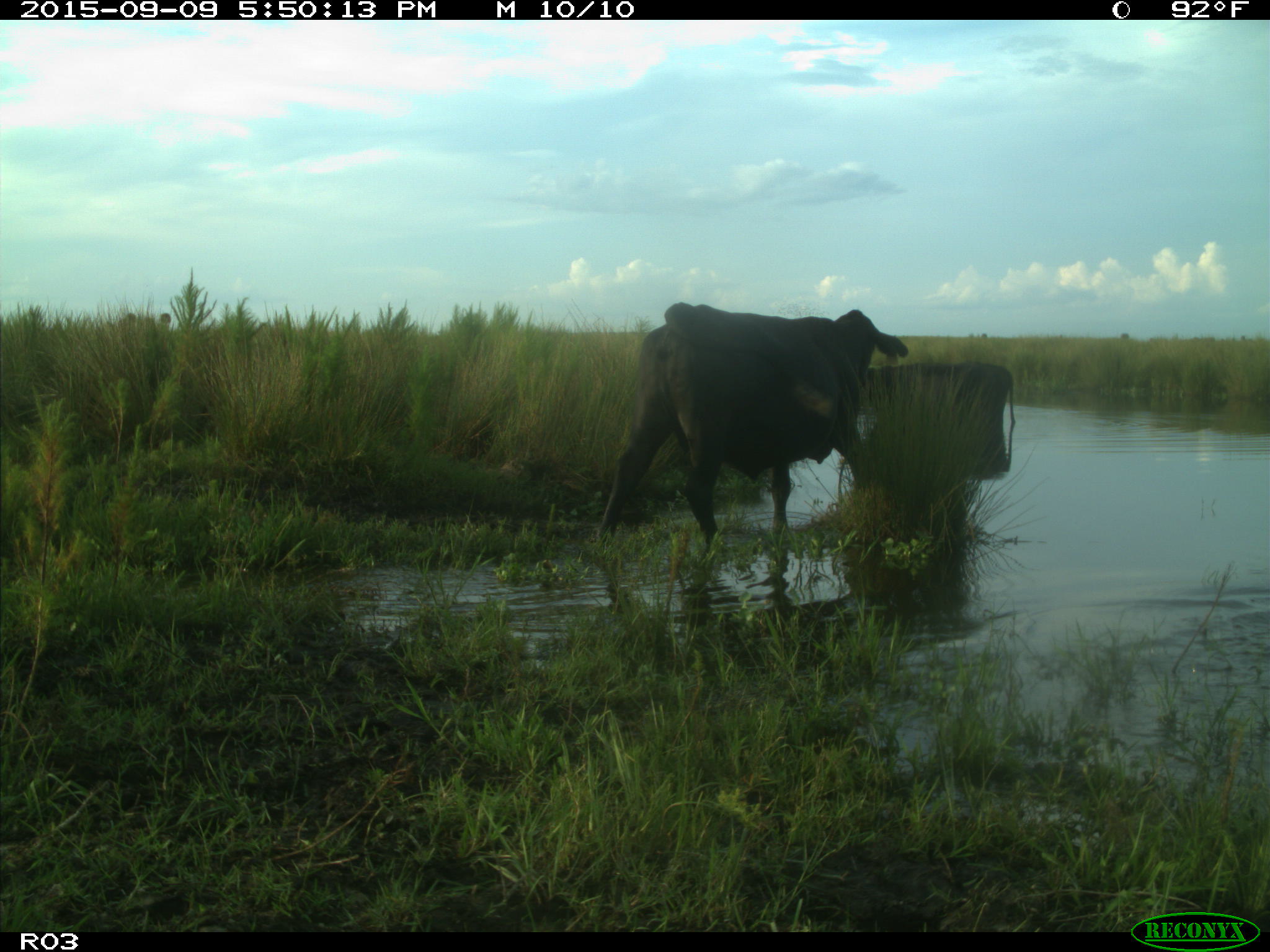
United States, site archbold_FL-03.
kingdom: Animalia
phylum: Chordata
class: Mammalia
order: Artiodactyla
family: Bovidae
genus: Bos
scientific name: Bos taurus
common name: domestic cow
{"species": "Bos taurus (domestic cow)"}